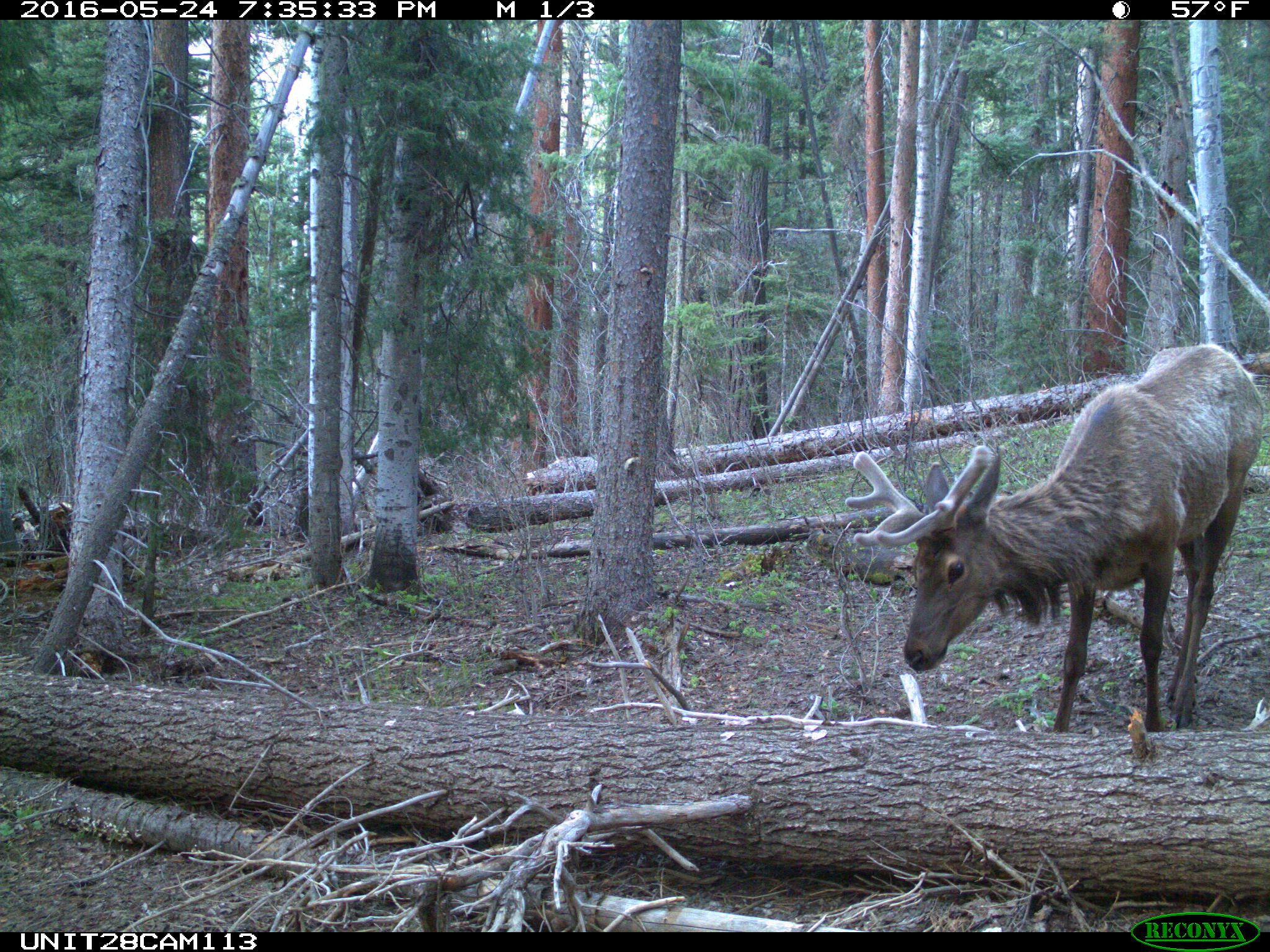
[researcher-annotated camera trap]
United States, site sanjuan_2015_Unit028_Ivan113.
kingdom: Animalia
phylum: Chordata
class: Mammalia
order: Artiodactyla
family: Cervidae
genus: Cervus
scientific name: Cervus elaphus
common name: red deer